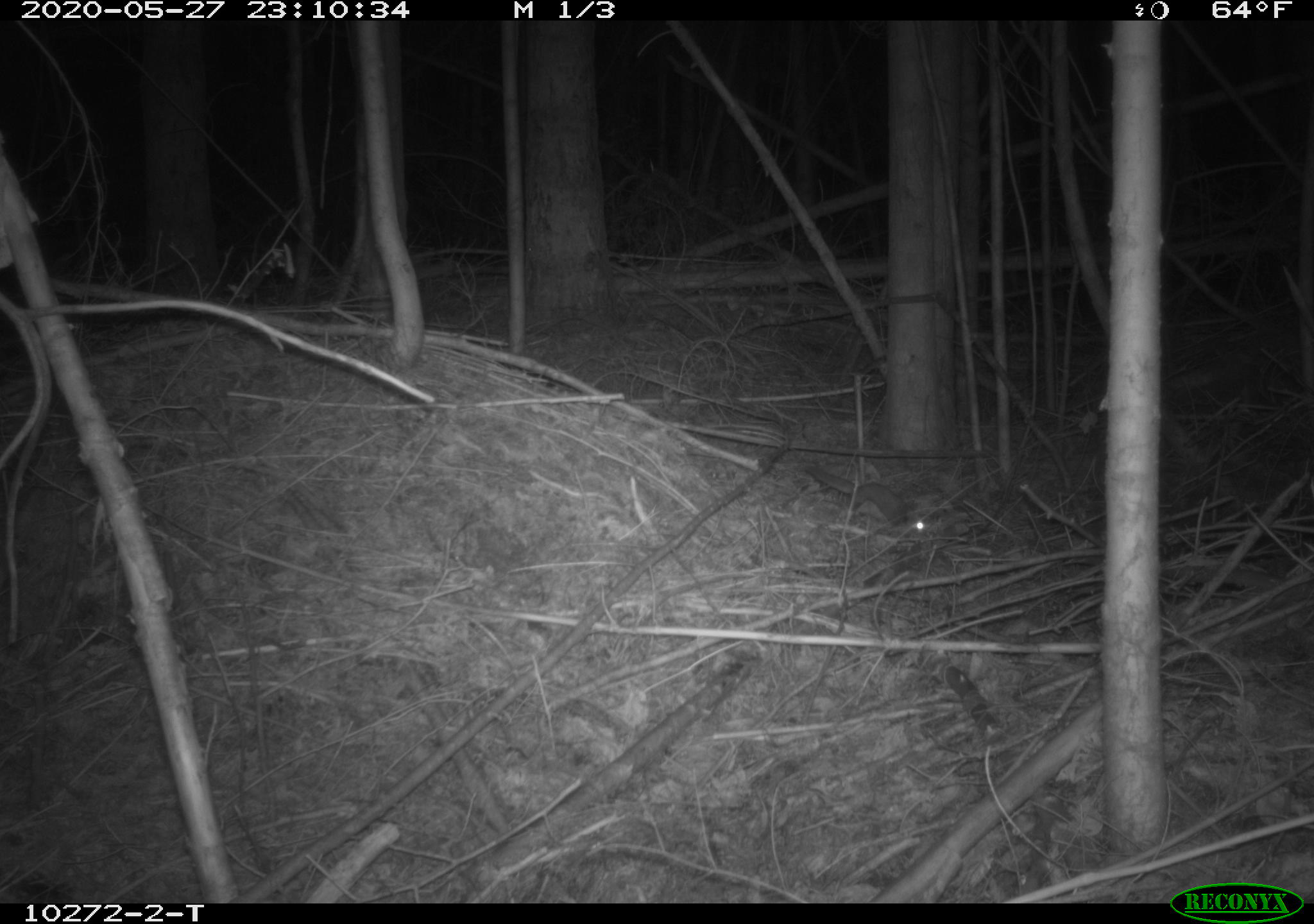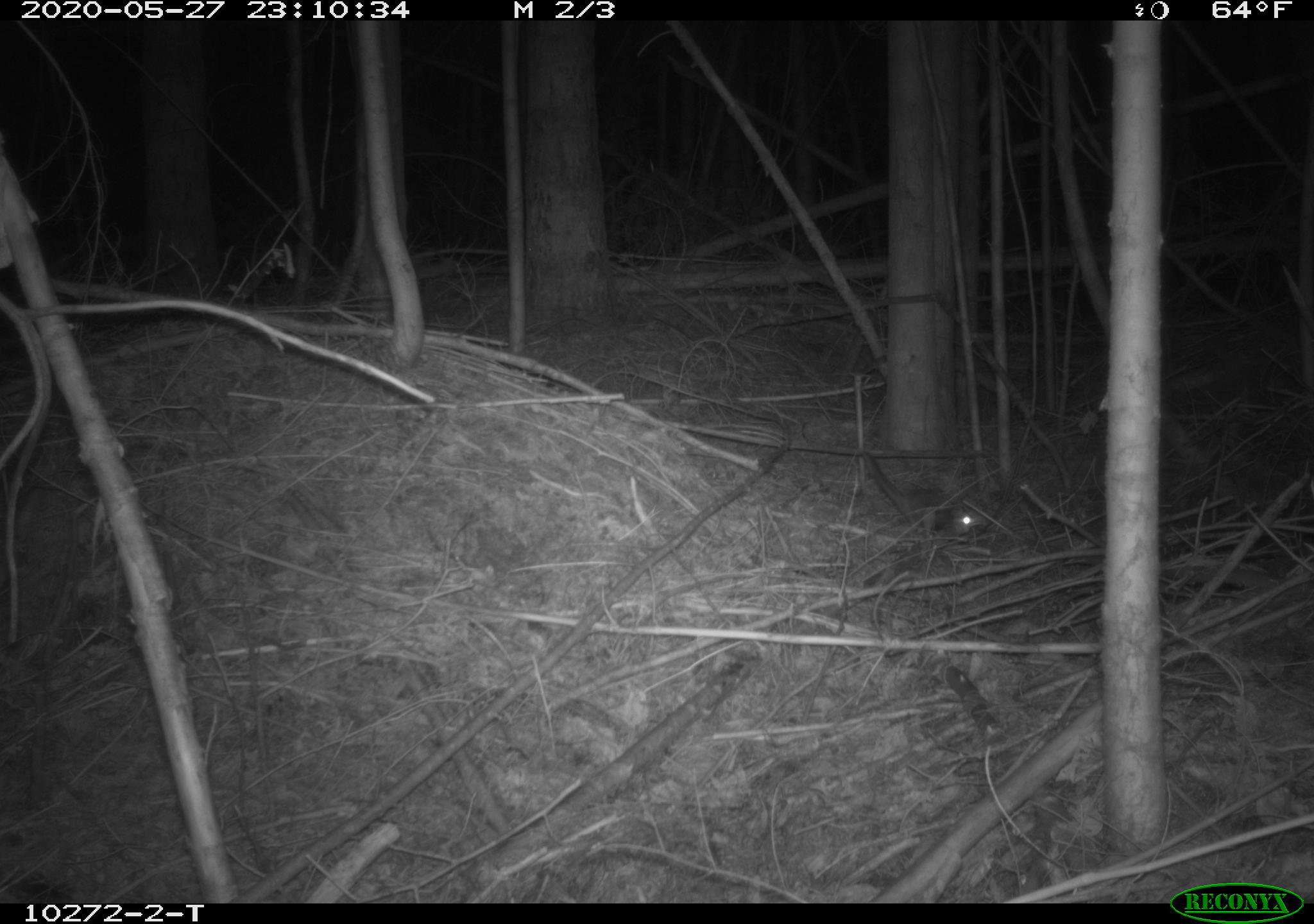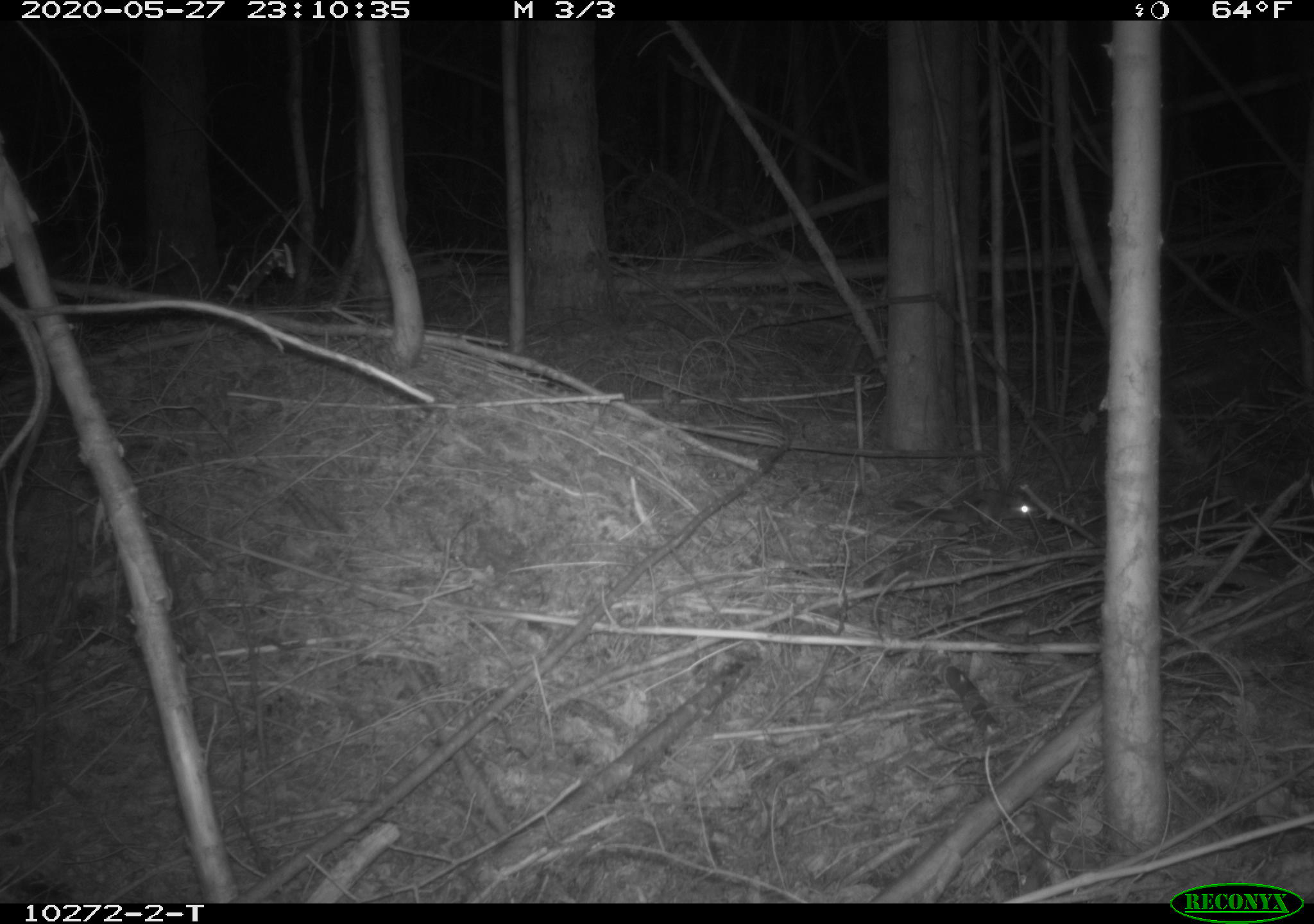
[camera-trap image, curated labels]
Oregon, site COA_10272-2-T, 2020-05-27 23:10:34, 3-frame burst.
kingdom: Animalia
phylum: Chordata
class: Mammalia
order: Rodentia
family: Sciuridae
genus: Glaucomys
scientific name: Glaucomys oregonensis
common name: humboldt's flying squirrel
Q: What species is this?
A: Humboldt's flying squirrel (Glaucomys oregonensis).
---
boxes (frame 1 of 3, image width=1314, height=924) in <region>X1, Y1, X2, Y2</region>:
humboldt's flying squirrel: <region>799, 459, 945, 538</region>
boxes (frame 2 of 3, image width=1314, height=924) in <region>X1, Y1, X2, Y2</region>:
humboldt's flying squirrel: <region>855, 436, 984, 550</region>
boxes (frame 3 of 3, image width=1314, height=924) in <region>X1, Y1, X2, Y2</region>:
humboldt's flying squirrel: <region>886, 486, 1046, 529</region>